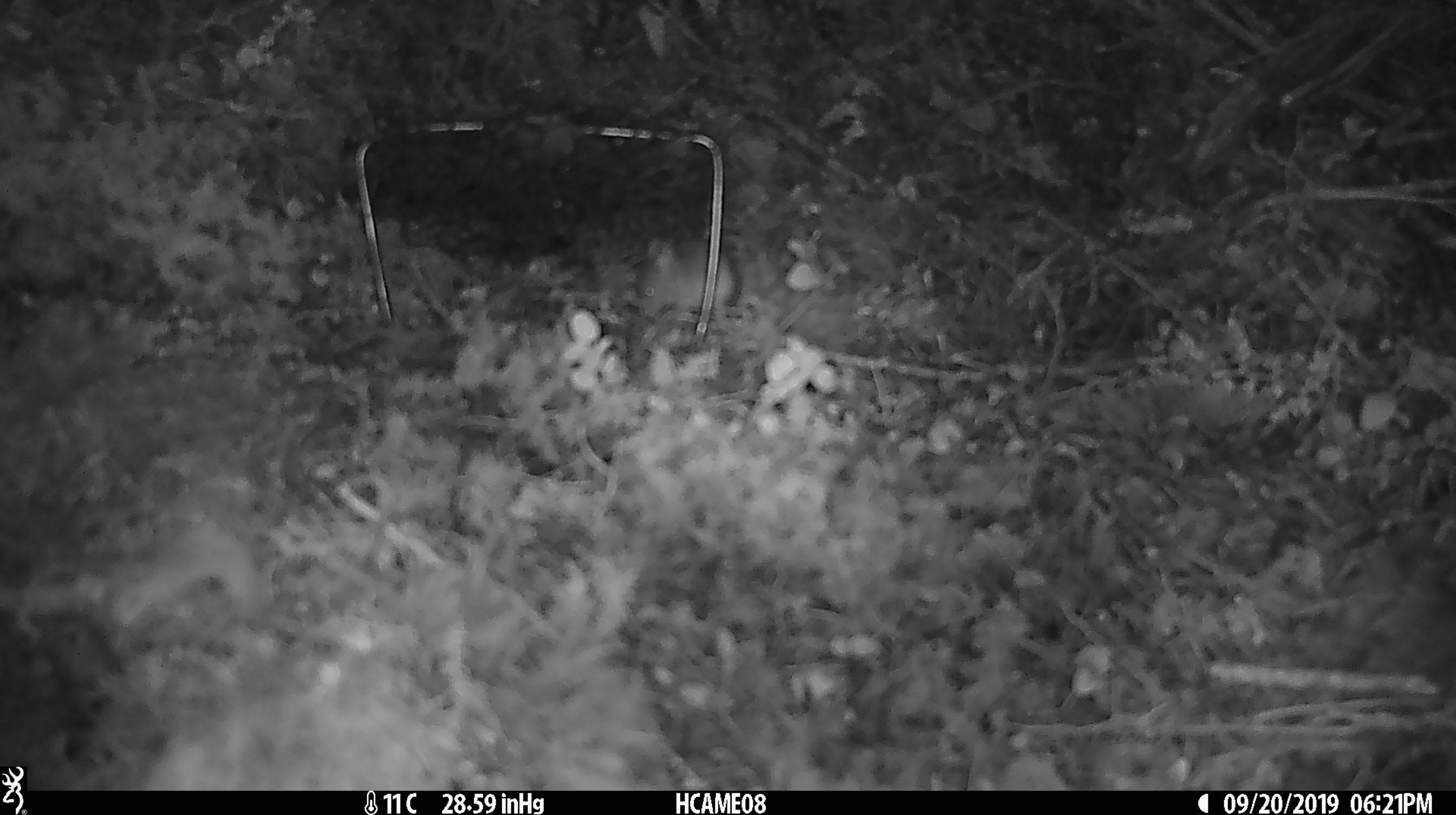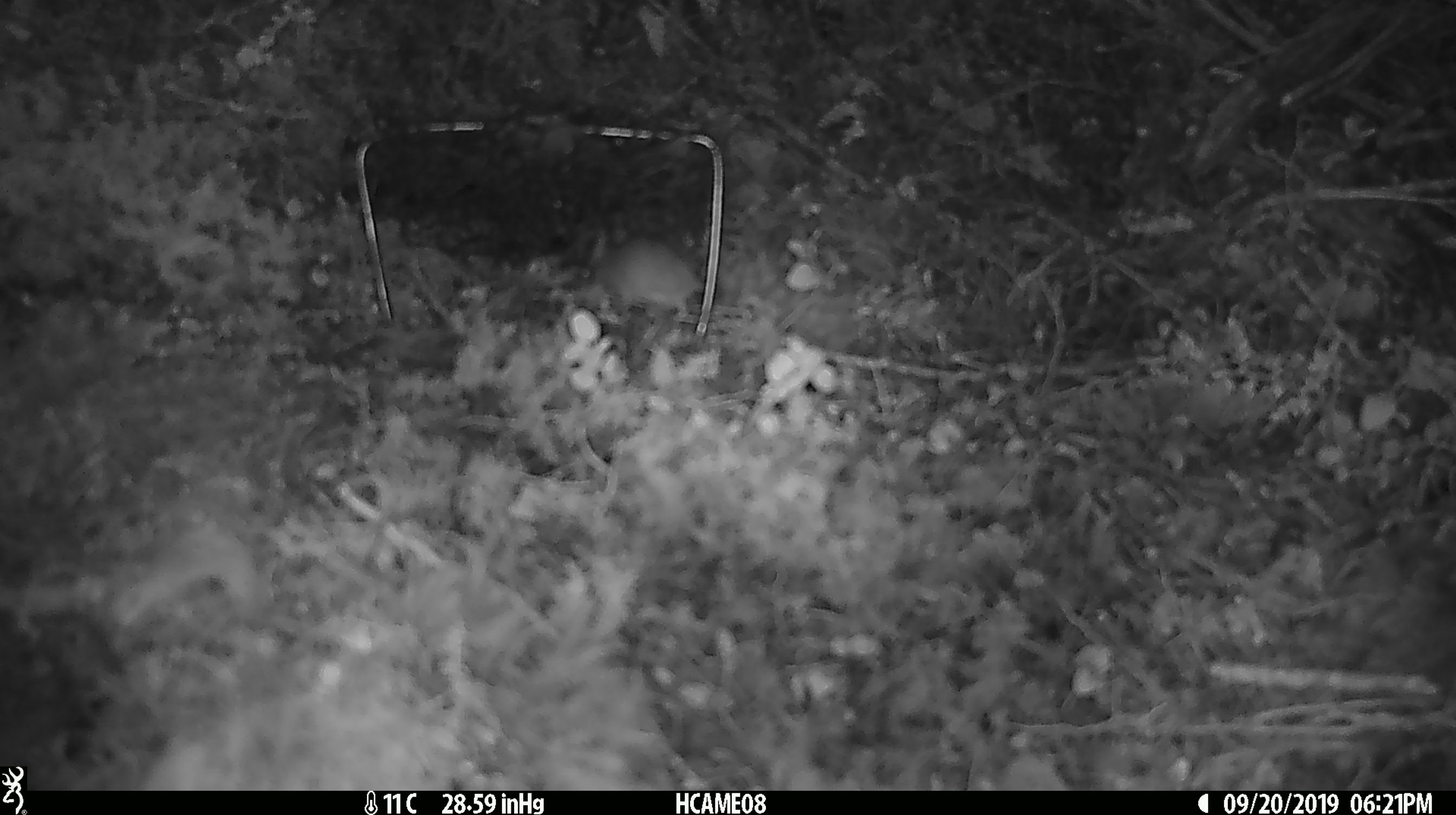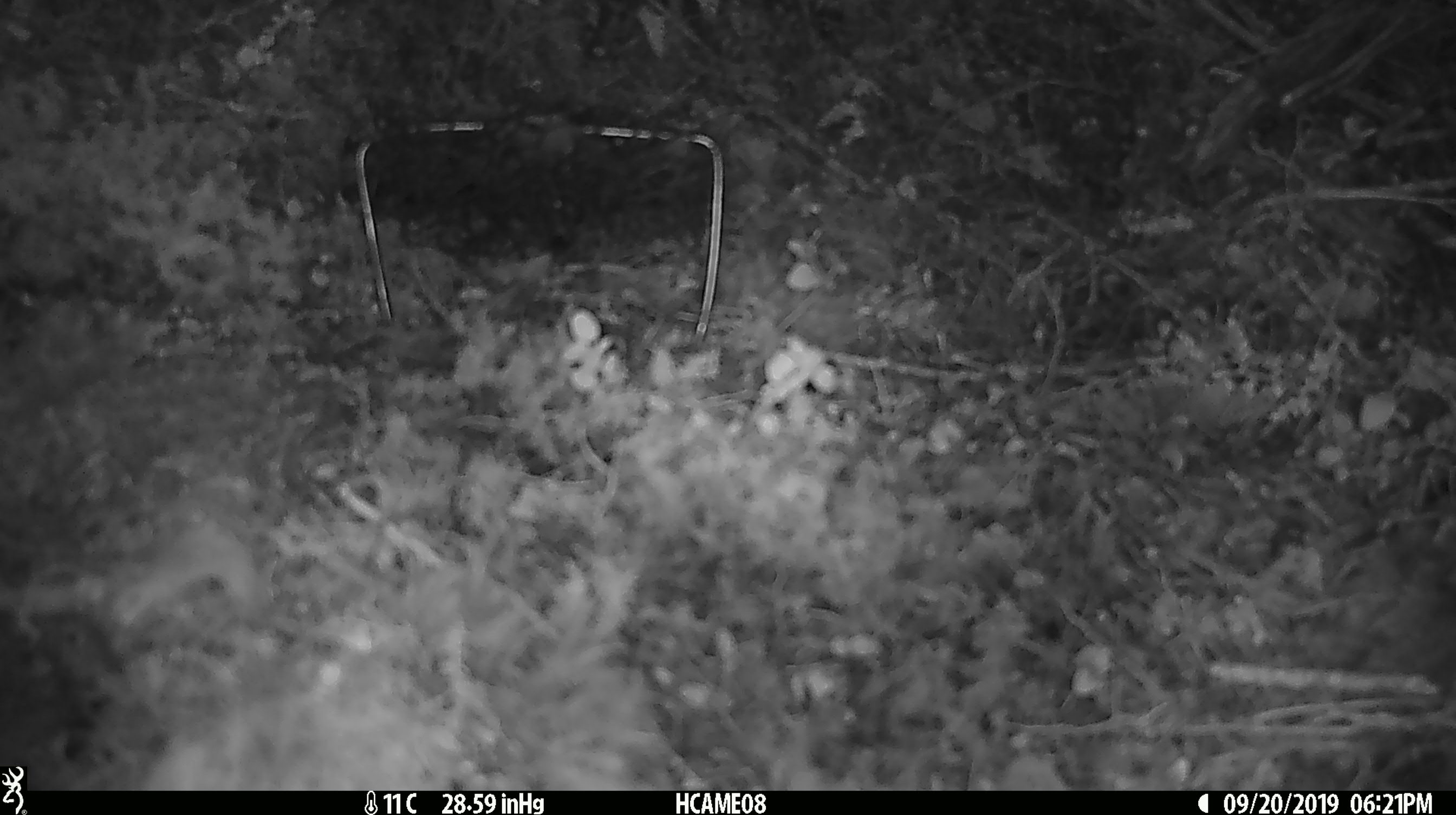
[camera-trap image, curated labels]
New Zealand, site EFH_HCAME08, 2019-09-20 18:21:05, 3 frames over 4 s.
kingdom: Animalia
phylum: Chordata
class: Mammalia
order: Rodentia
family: Muridae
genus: Mus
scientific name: Mus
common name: mouse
Mouse (Mus).